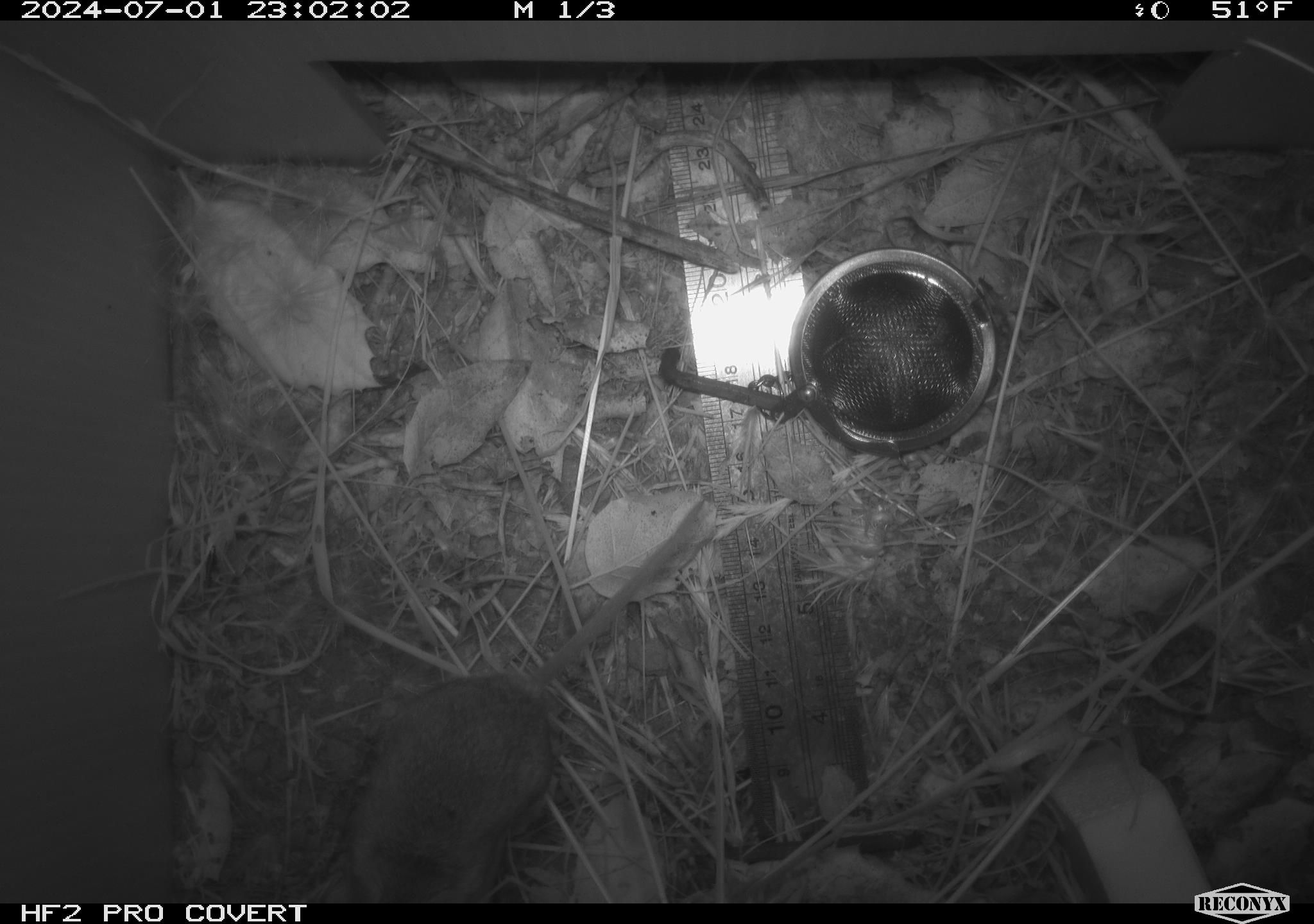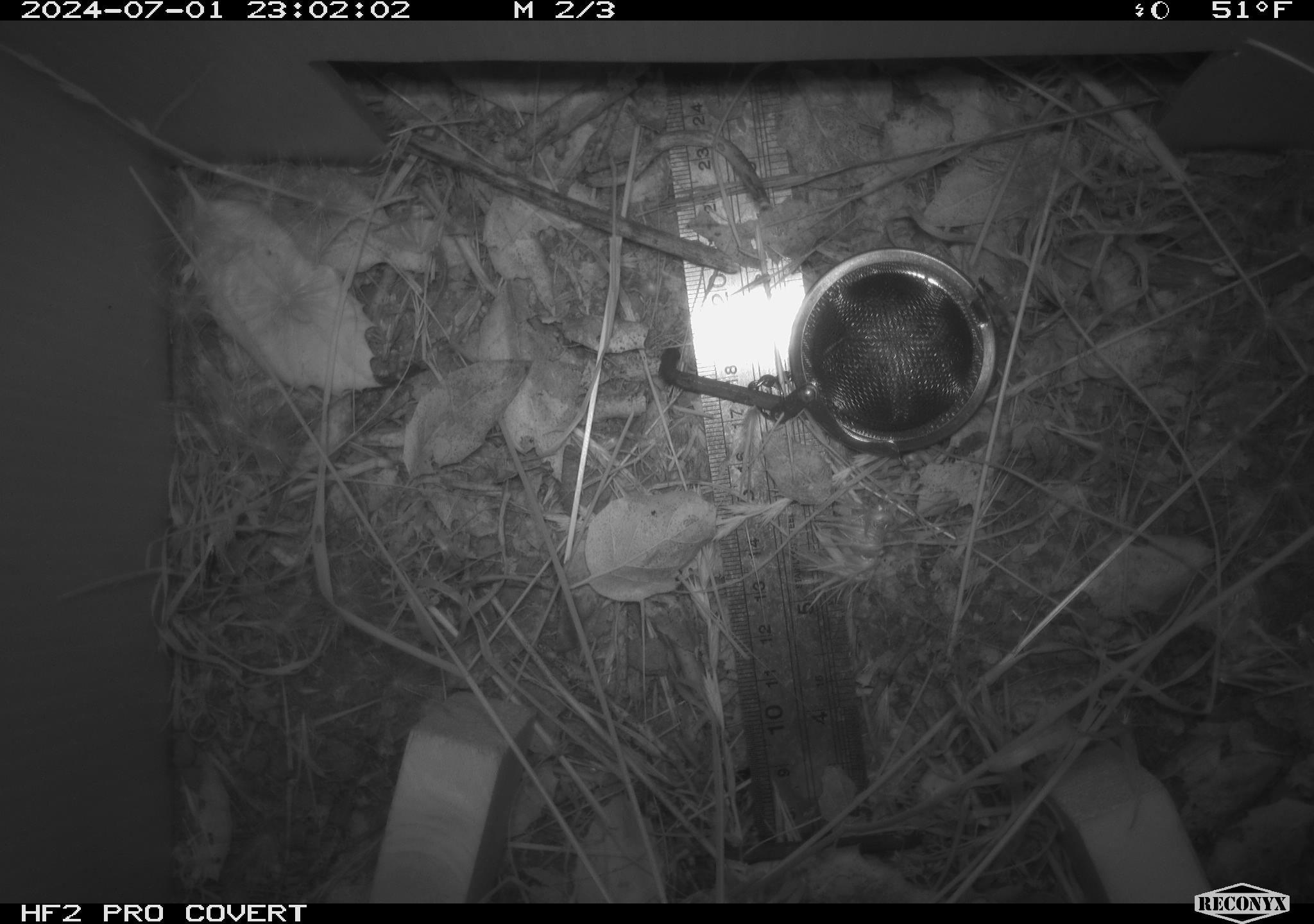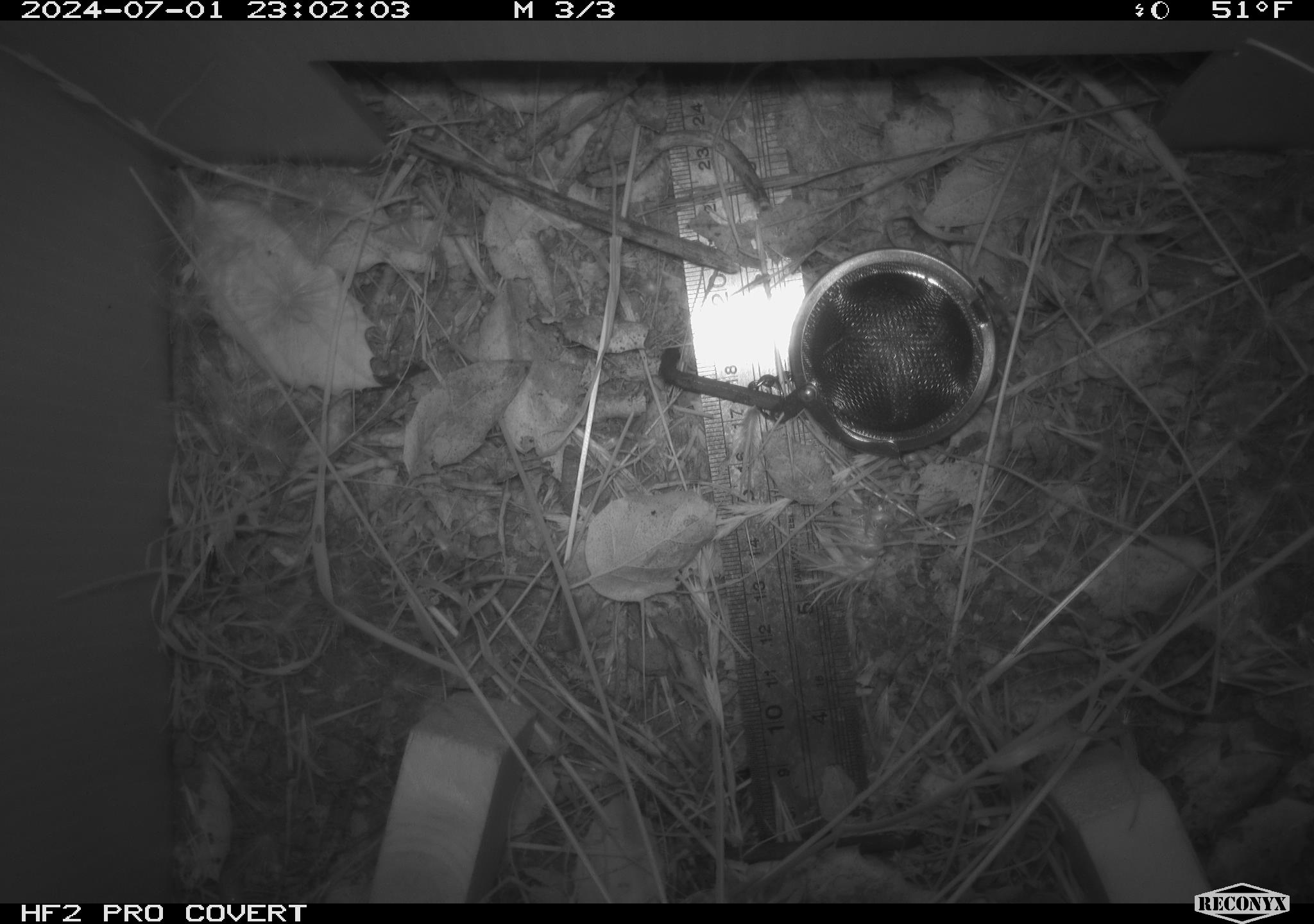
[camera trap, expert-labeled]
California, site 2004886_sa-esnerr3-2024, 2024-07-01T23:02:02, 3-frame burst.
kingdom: Animalia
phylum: Chordata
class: Mammalia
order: Rodentia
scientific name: Rodentia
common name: rodent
Rodent (Rodentia).